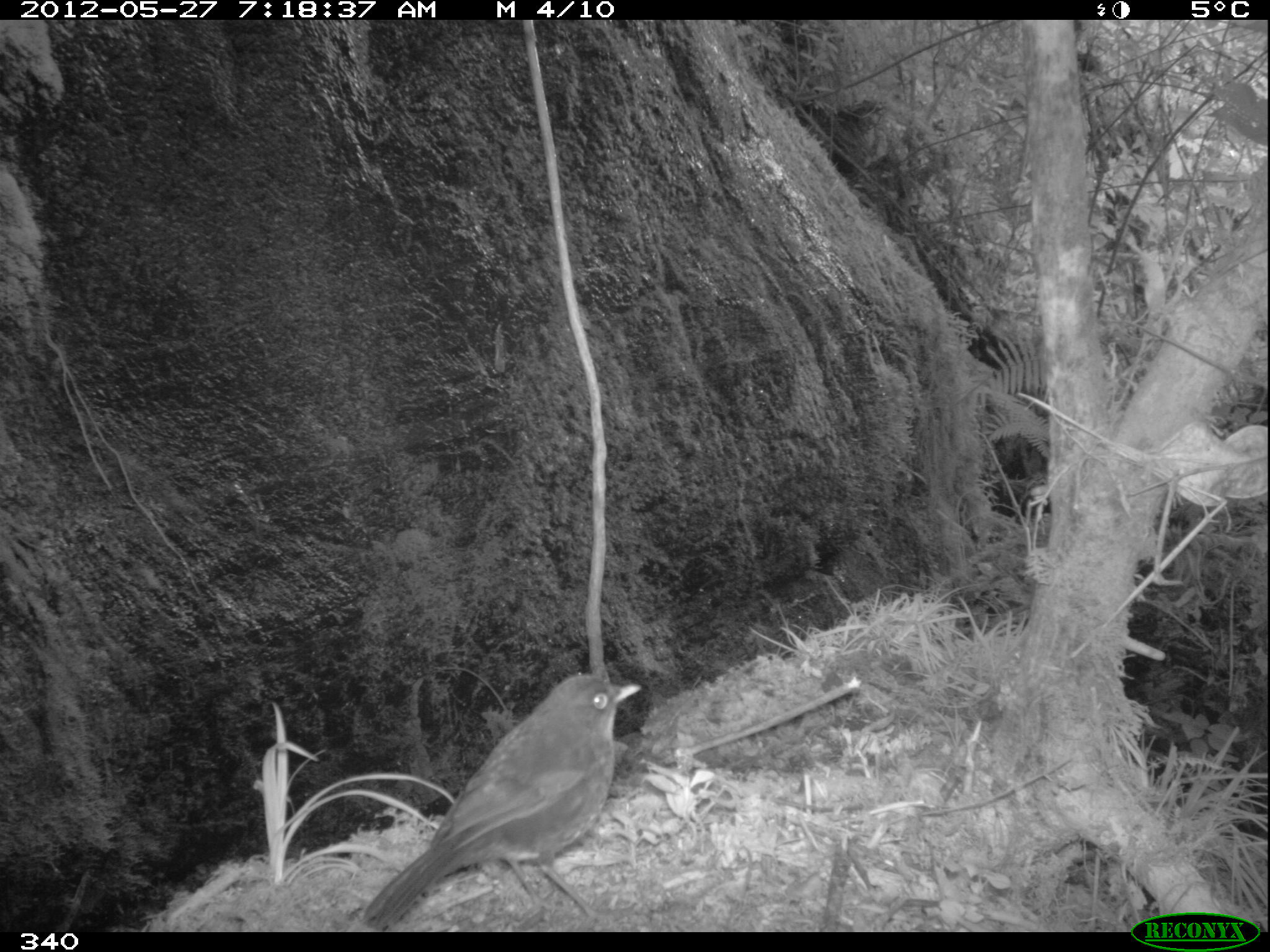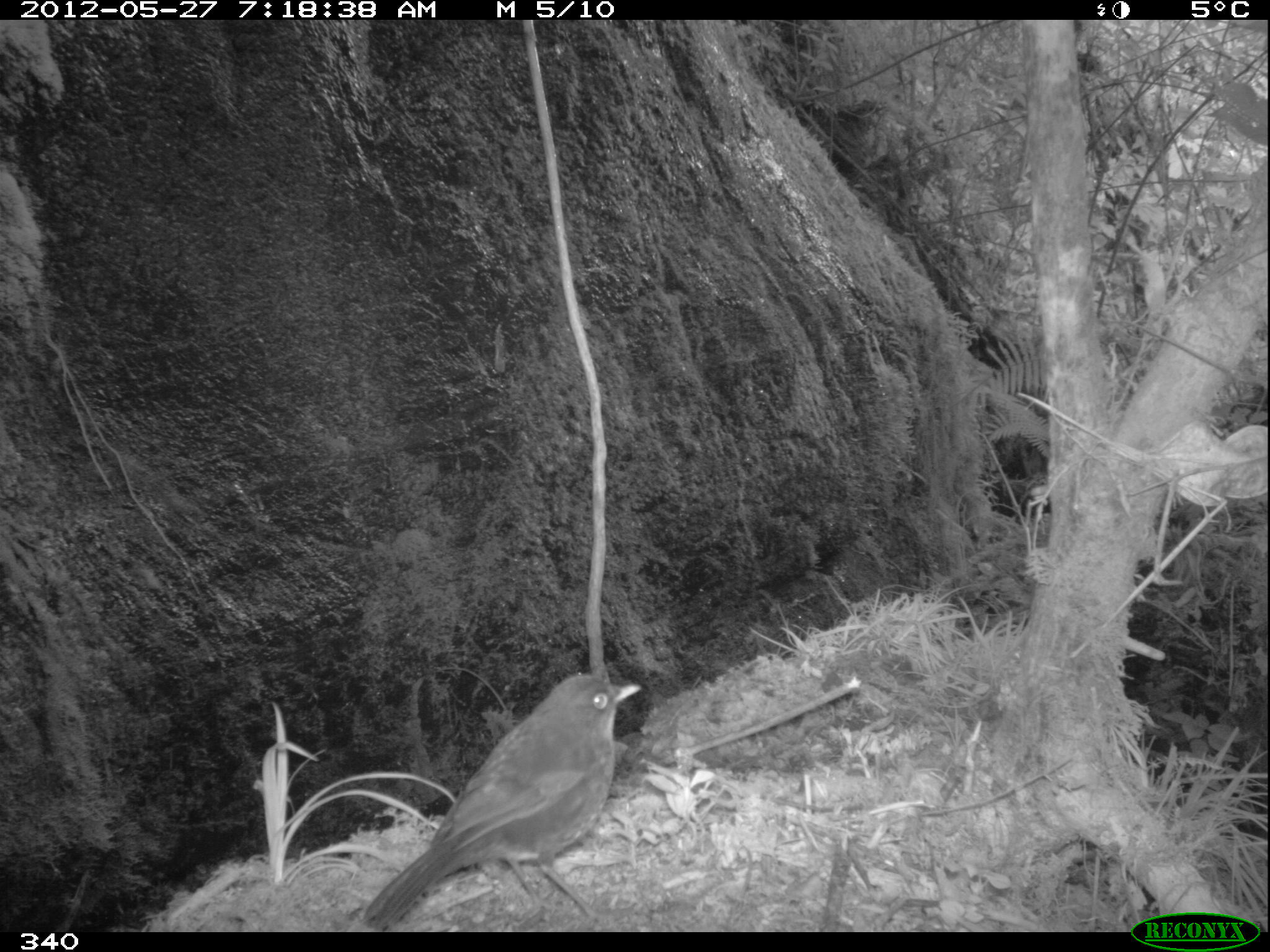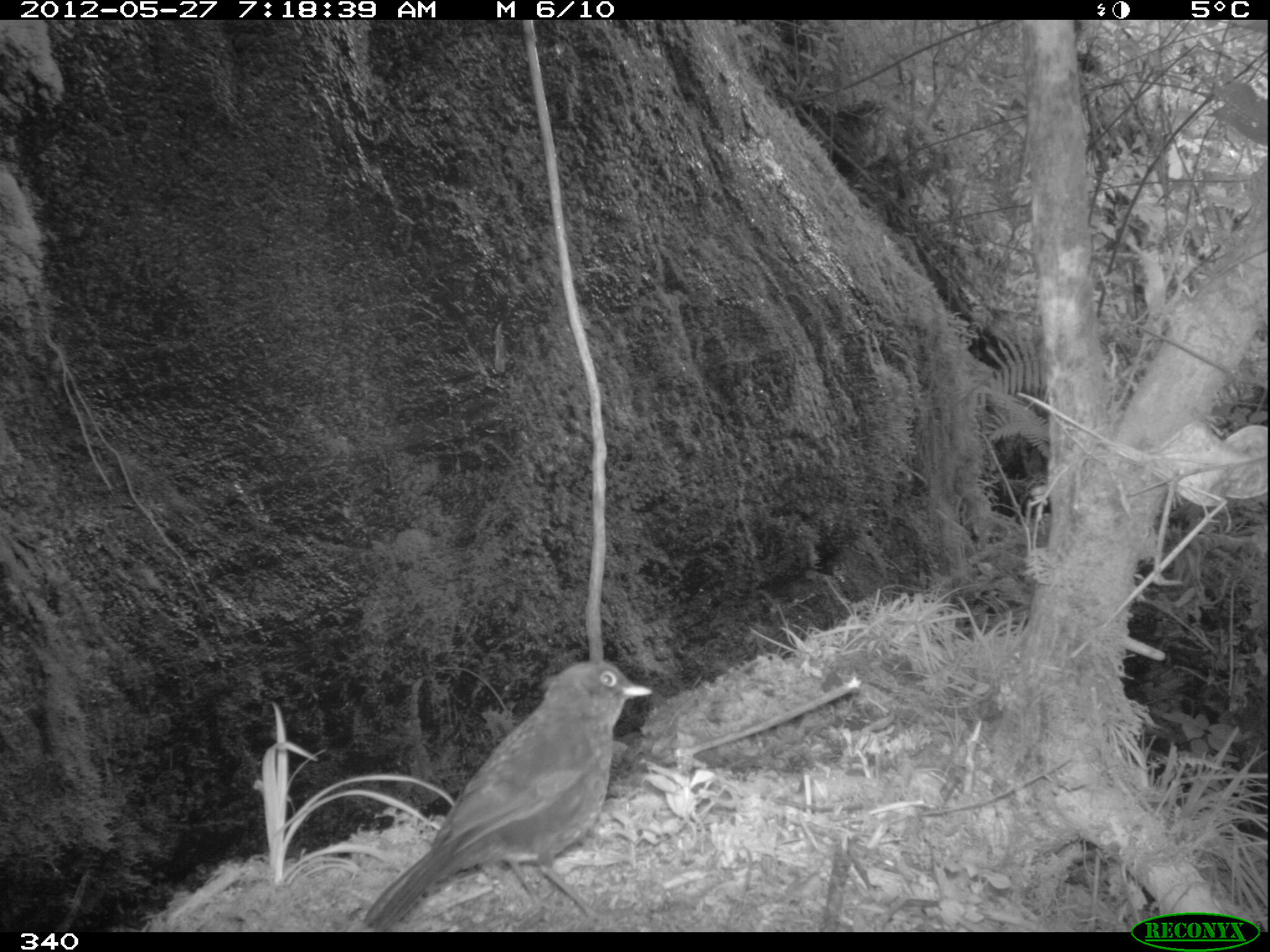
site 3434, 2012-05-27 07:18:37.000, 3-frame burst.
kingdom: Animalia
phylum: Chordata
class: Aves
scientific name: Aves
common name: bird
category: unknown bird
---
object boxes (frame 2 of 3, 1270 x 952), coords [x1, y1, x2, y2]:
unknown bird: [363, 674, 640, 932]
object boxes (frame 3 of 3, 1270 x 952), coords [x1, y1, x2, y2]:
unknown bird: [363, 661, 652, 931]